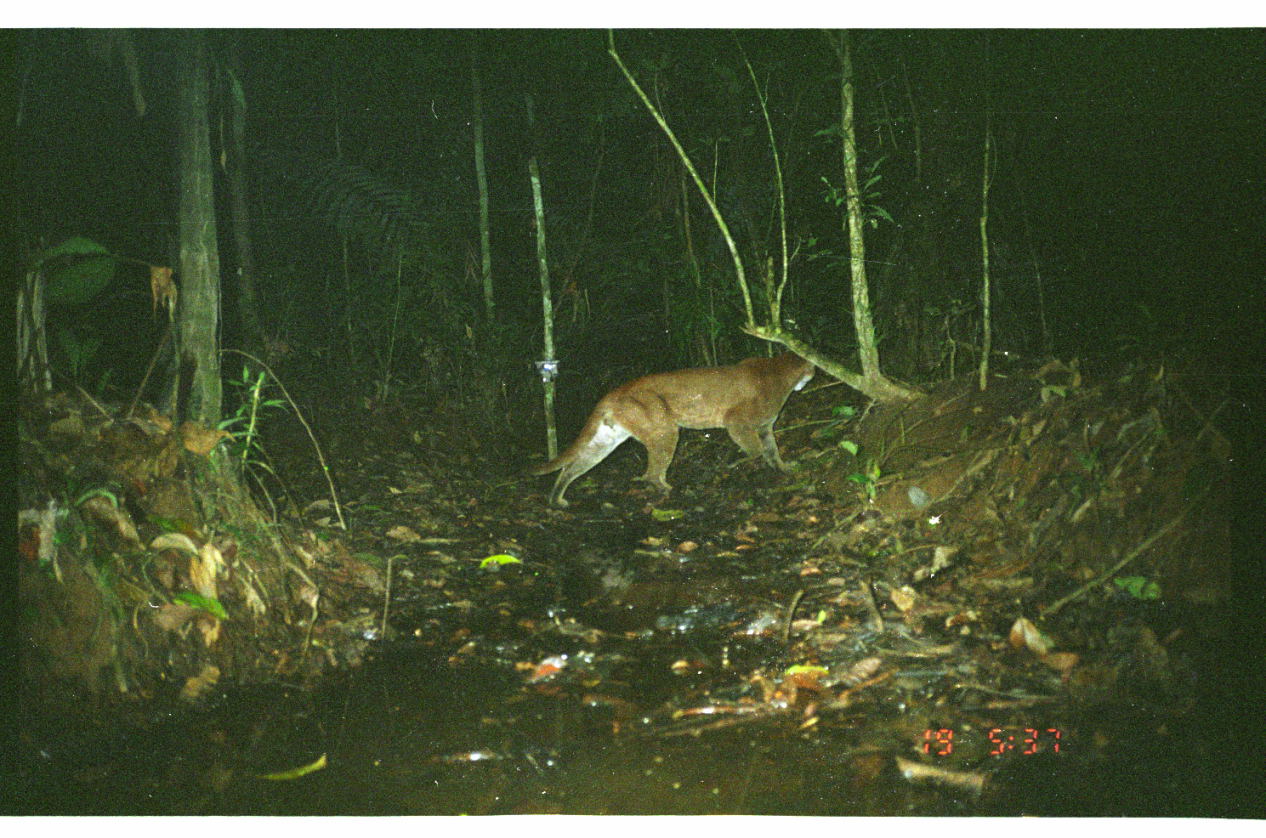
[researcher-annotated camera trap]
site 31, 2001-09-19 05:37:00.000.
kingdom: Animalia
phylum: Chordata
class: Mammalia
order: Carnivora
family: Felidae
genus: Puma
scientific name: Puma concolor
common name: mountain lion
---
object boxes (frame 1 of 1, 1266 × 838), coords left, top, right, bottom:
puma concolor: 526, 350, 817, 509